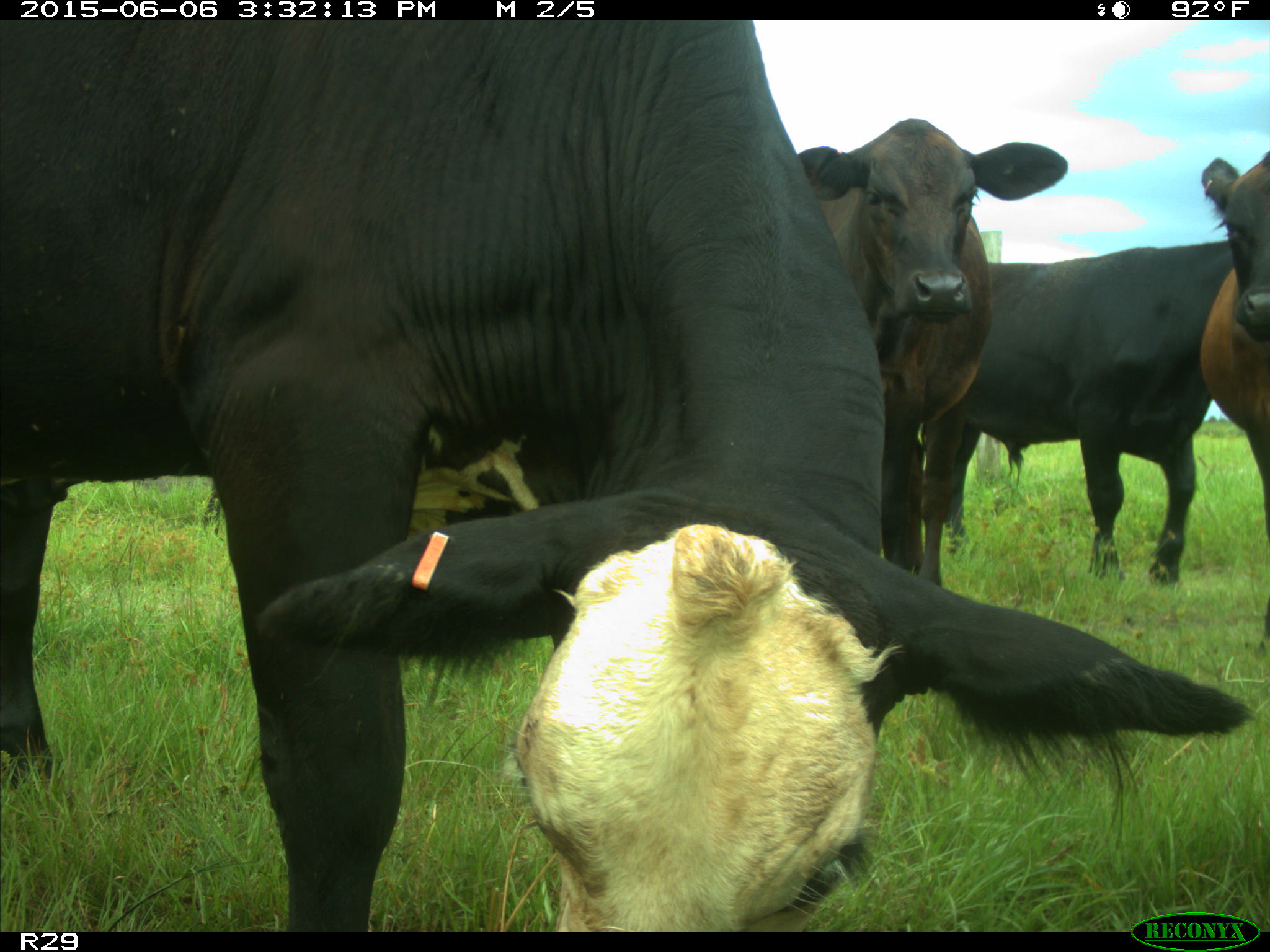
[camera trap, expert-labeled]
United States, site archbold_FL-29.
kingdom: Animalia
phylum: Chordata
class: Mammalia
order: Artiodactyla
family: Bovidae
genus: Bos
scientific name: Bos taurus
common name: domestic cow